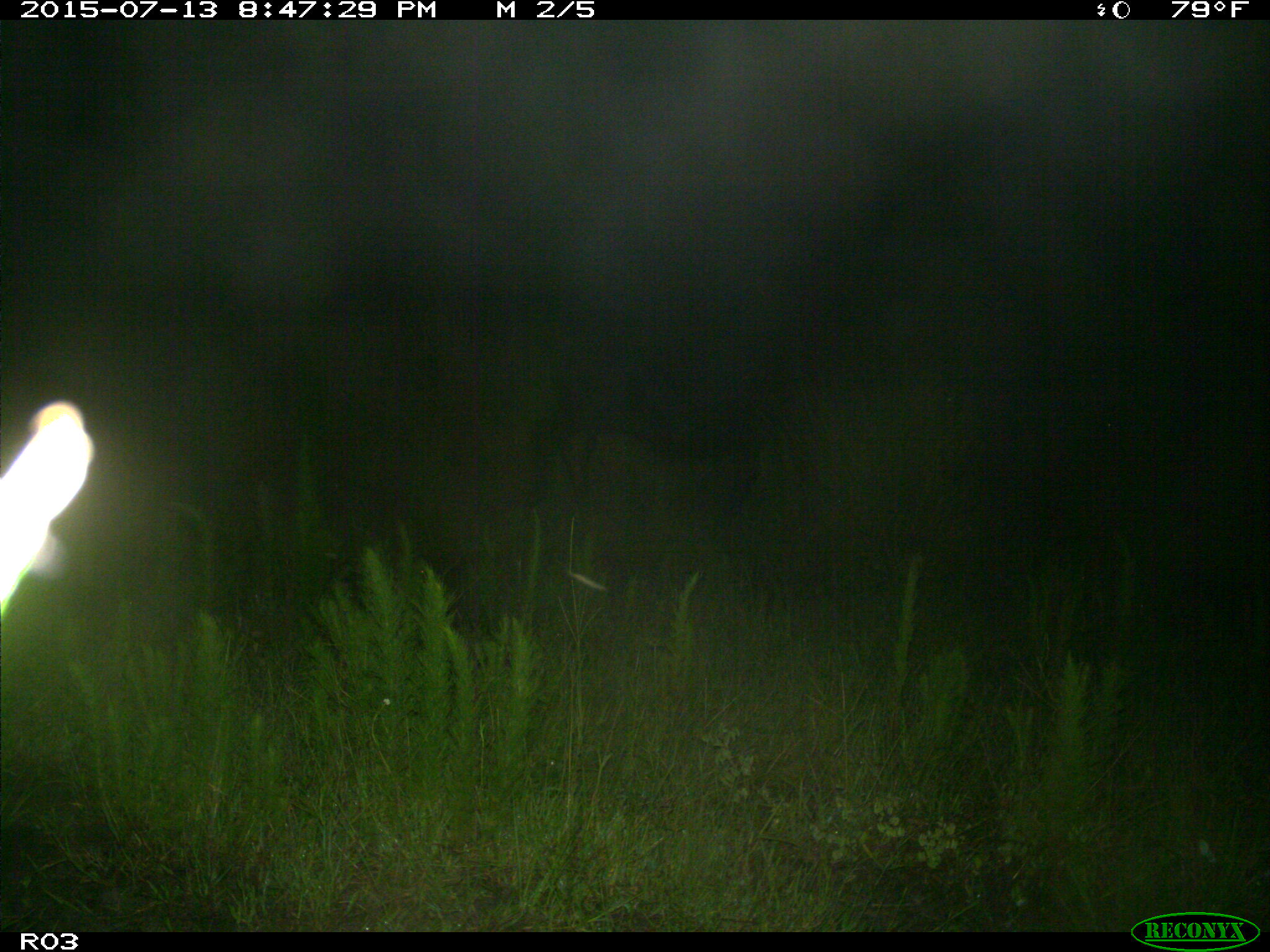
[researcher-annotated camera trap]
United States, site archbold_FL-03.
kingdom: Animalia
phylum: Chordata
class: Mammalia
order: Artiodactyla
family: Bovidae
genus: Bos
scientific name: Bos taurus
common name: domestic cow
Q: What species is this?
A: Bos taurus (domestic cow).